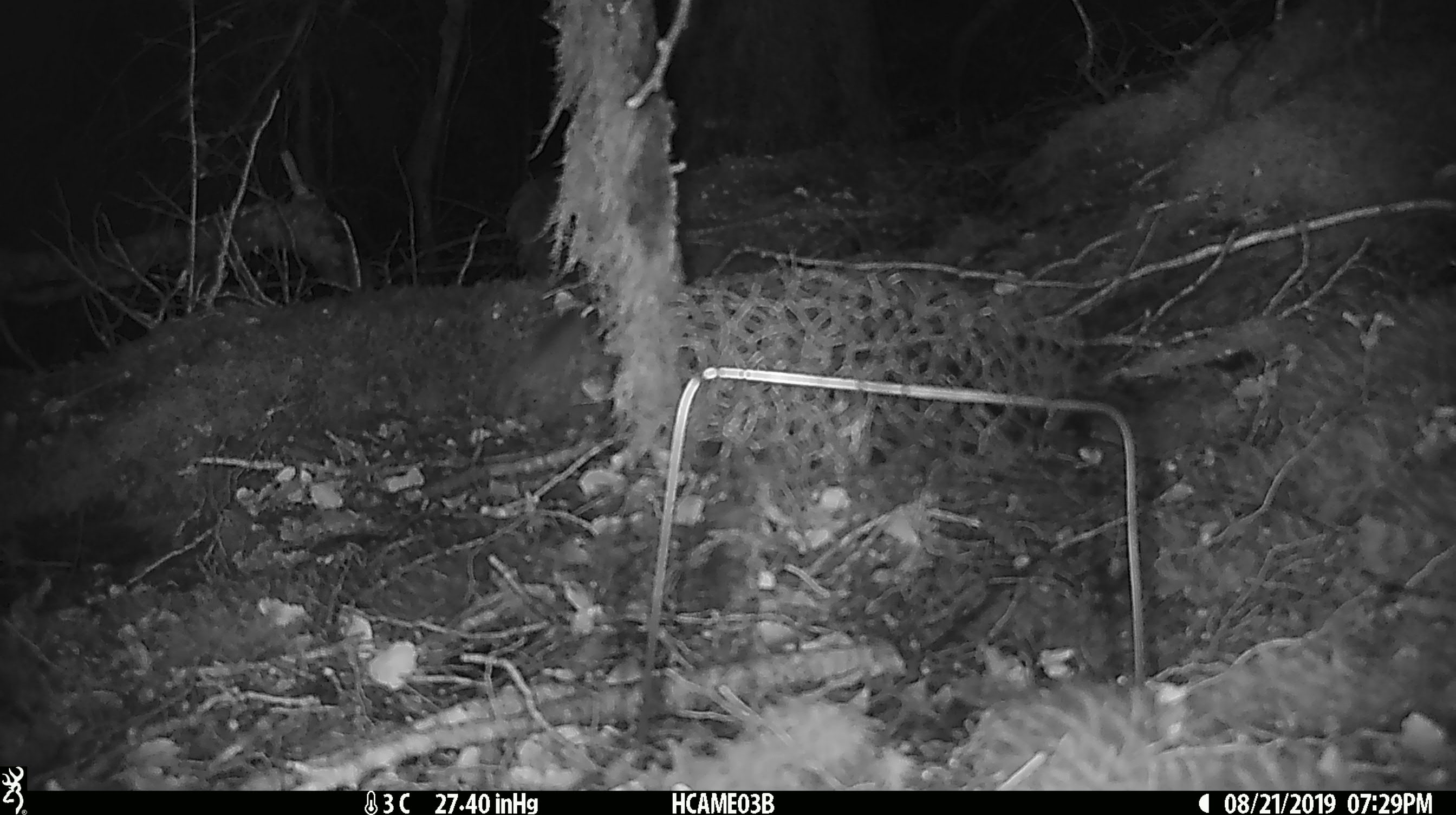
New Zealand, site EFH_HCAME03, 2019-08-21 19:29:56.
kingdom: Animalia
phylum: Chordata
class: Mammalia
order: Rodentia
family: Muridae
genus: Mus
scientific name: Mus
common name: mouse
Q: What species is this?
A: Mouse (Mus).